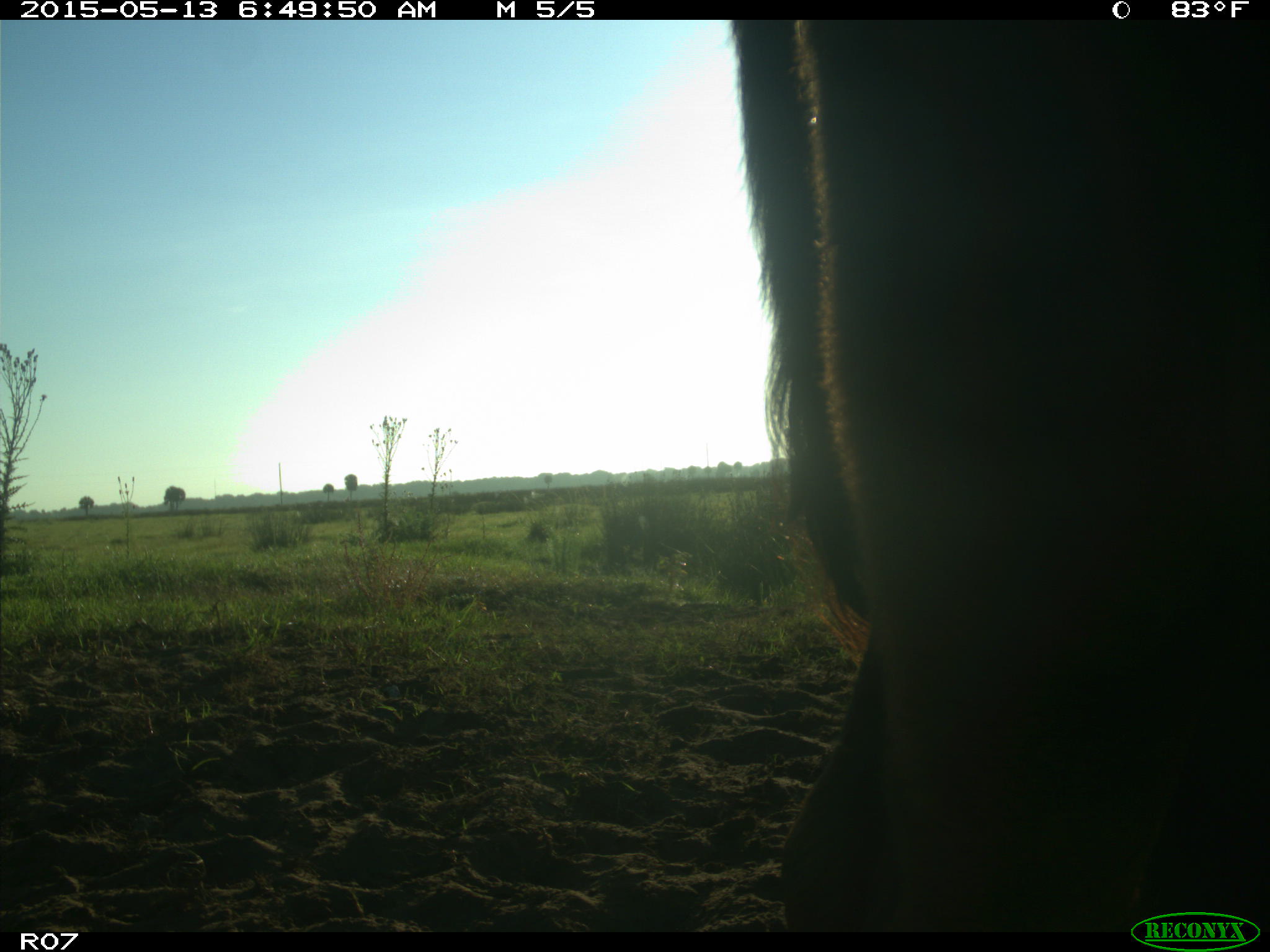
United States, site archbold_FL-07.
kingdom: Animalia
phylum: Chordata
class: Mammalia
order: Artiodactyla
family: Bovidae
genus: Bos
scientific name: Bos taurus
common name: domestic cow